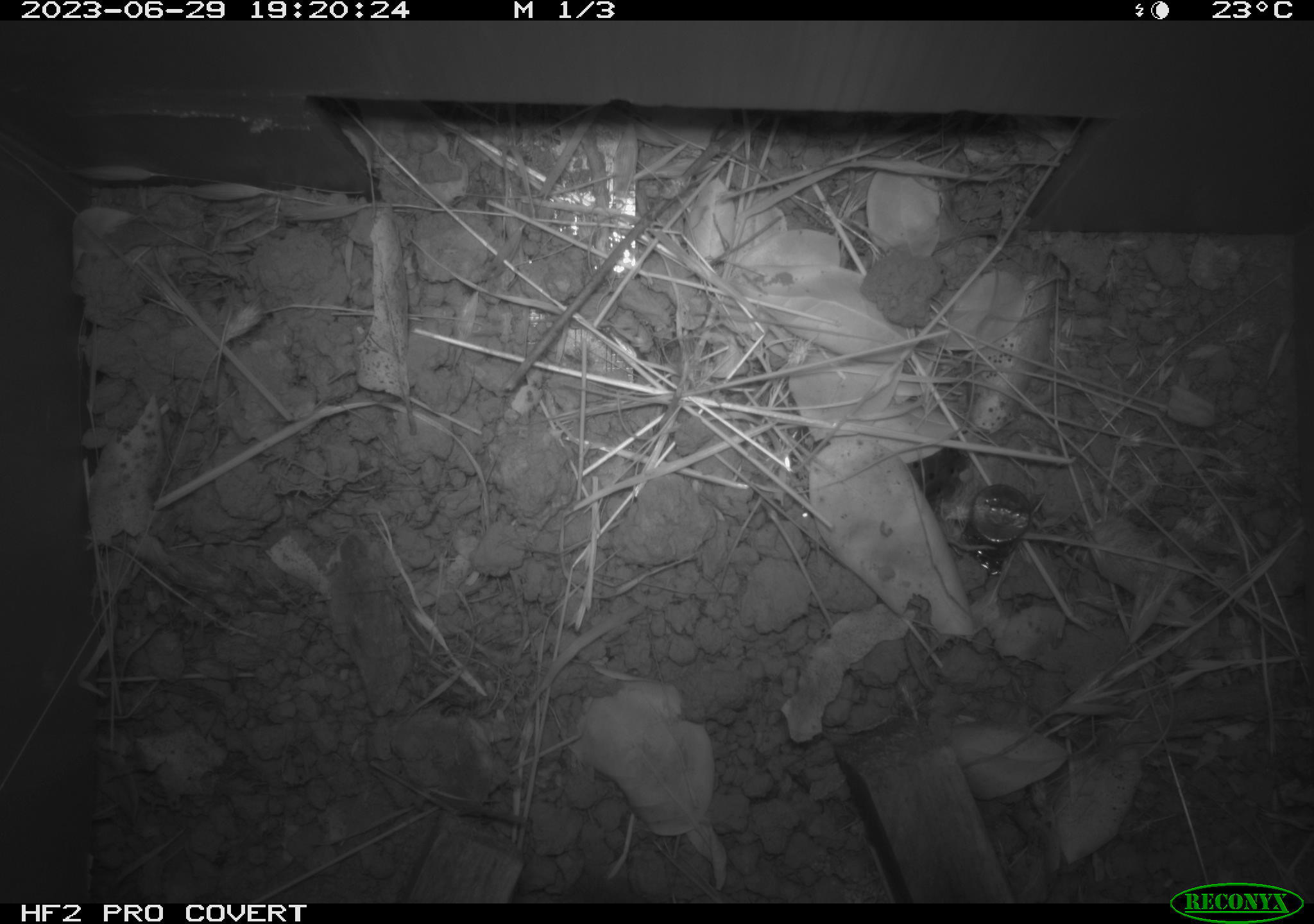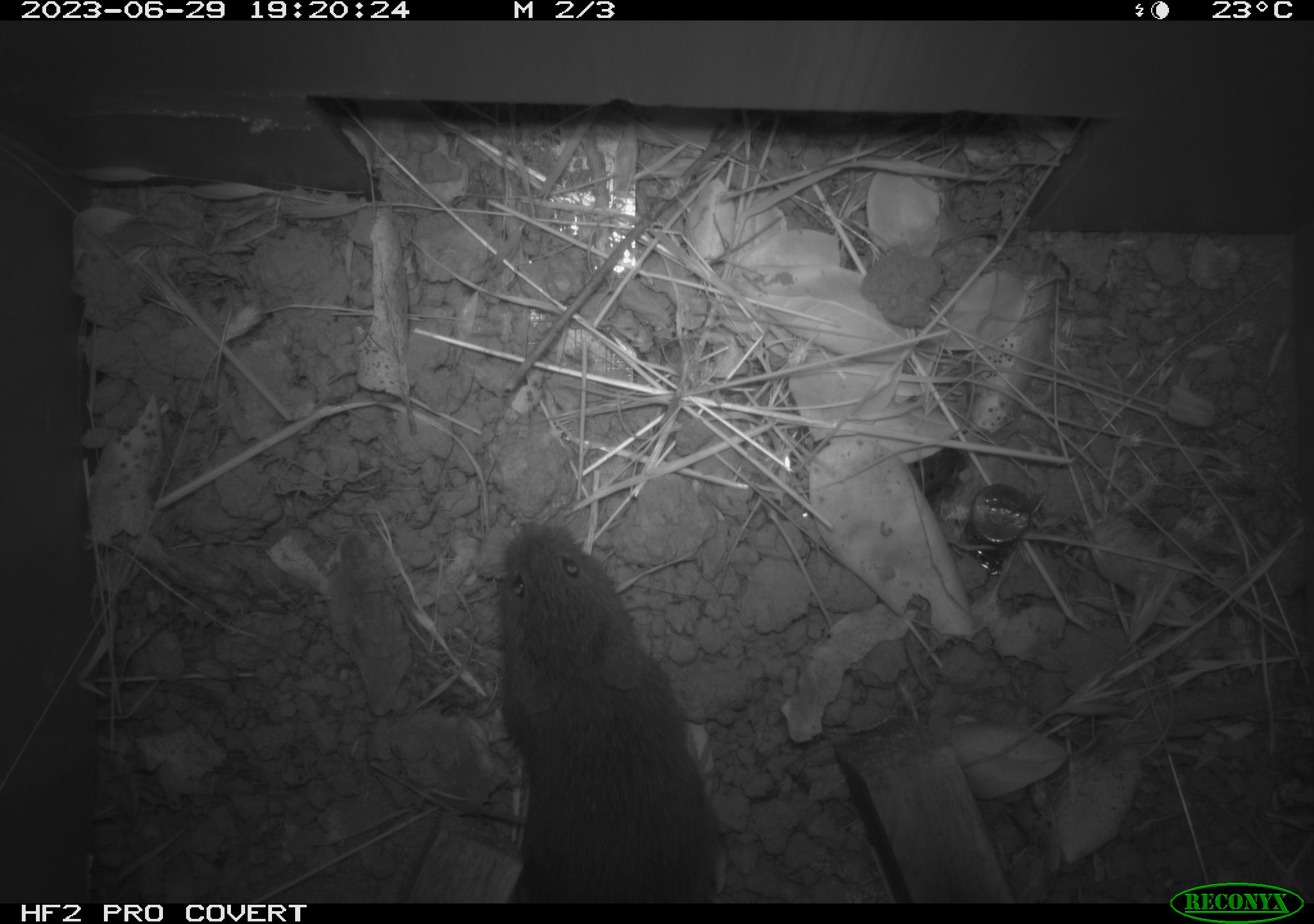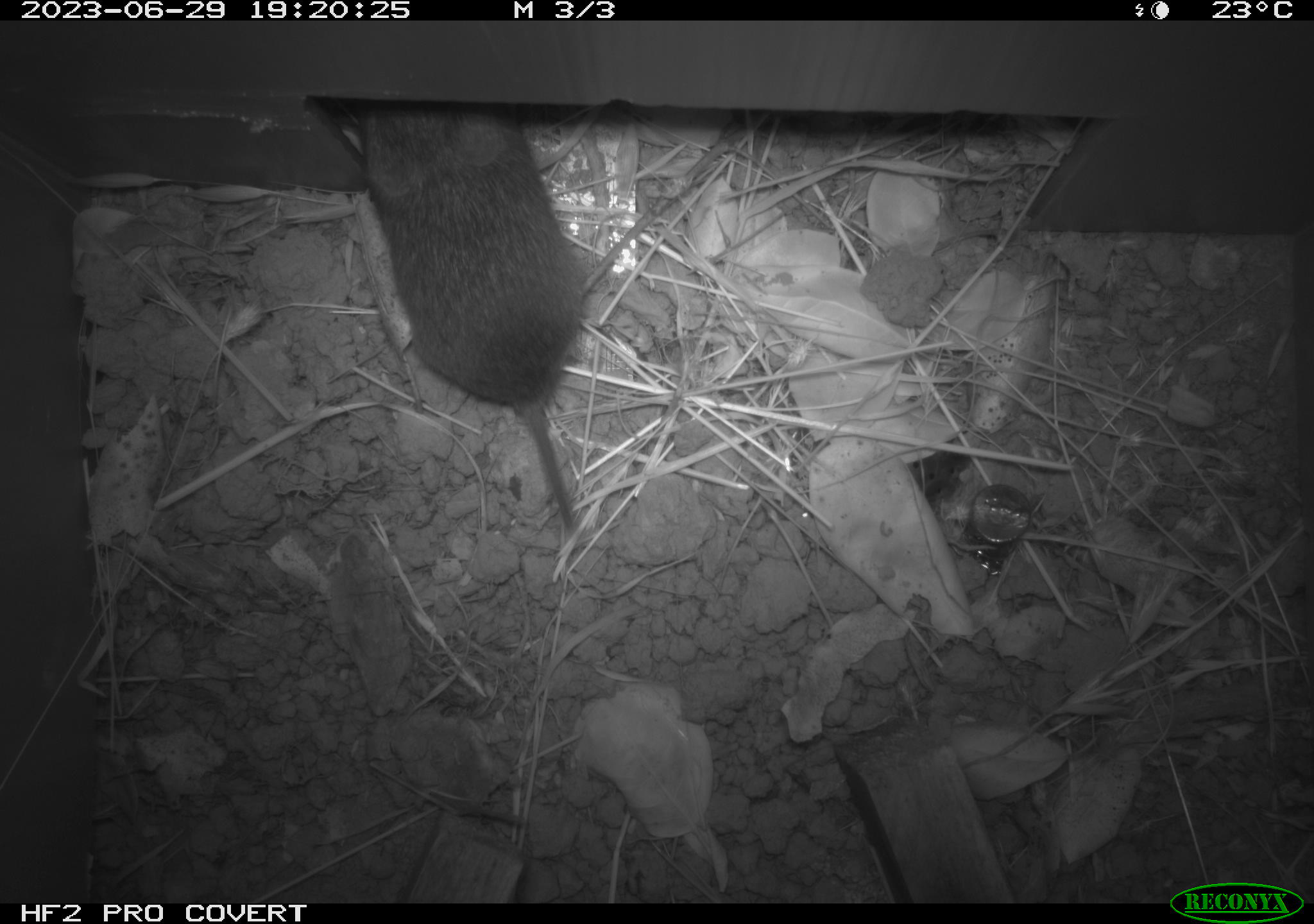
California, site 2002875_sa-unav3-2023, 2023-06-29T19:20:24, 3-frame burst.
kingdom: Animalia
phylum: Chordata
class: Mammalia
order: Rodentia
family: Cricetidae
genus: Microtus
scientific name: Microtus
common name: meadow vole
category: microtus species